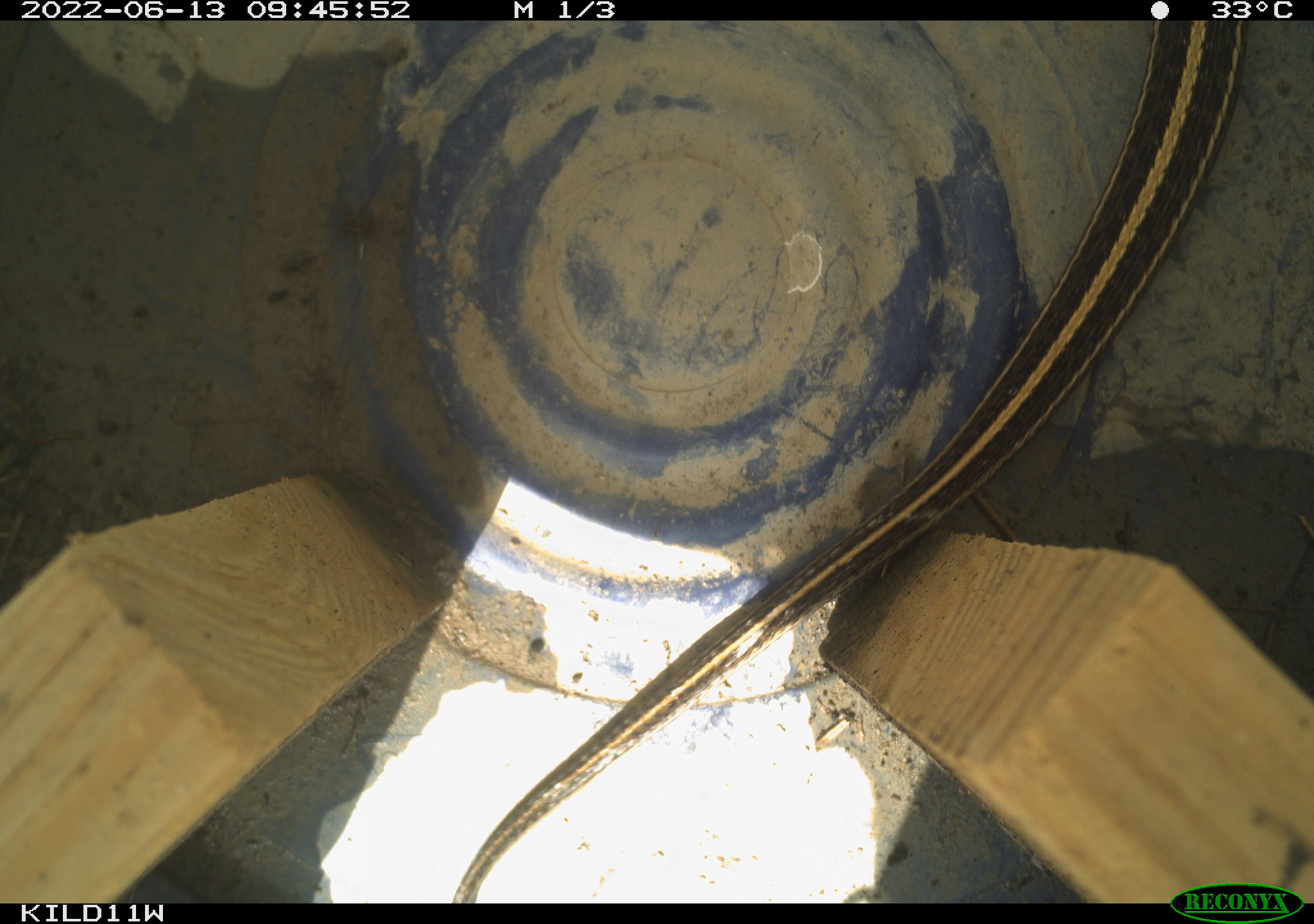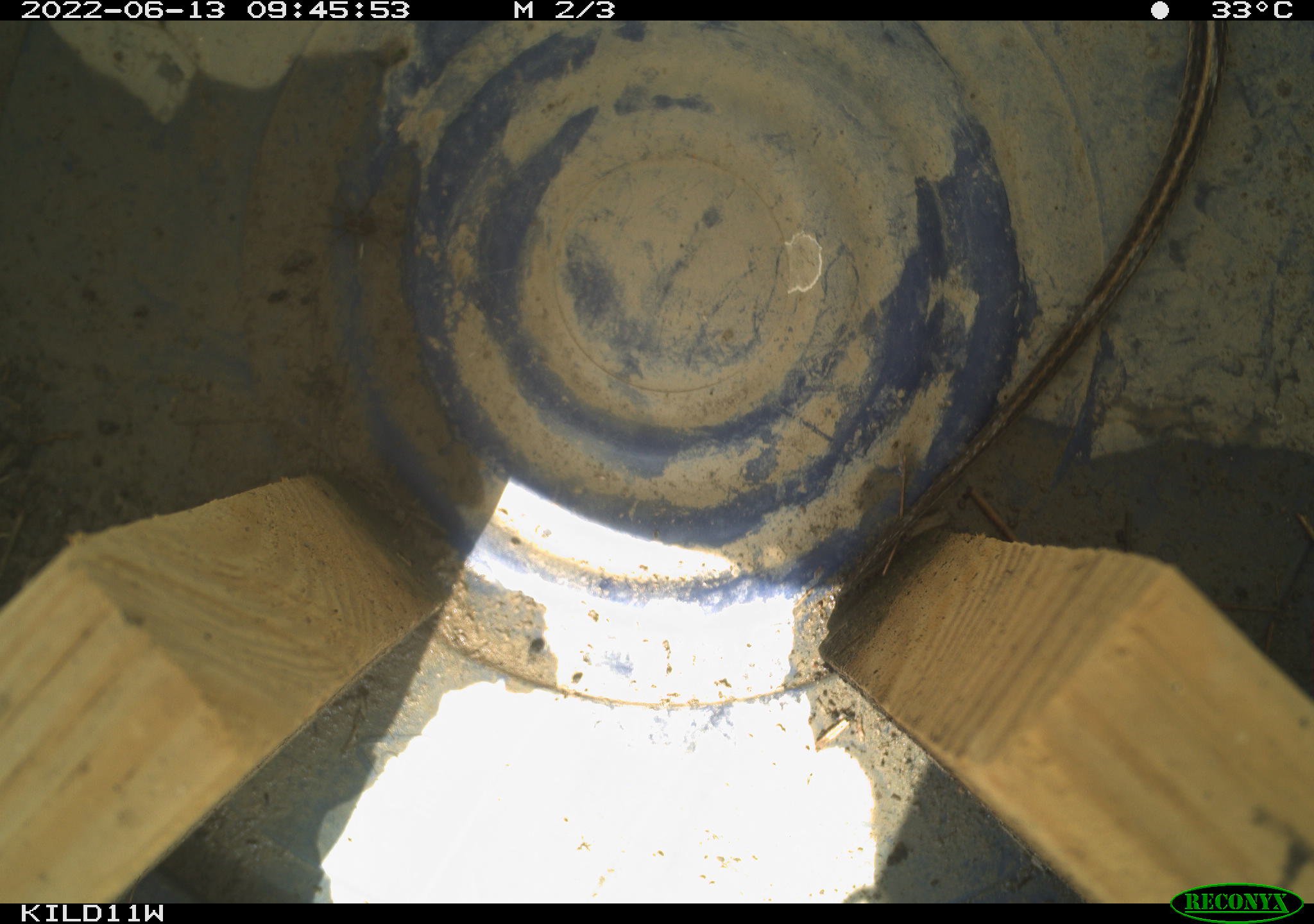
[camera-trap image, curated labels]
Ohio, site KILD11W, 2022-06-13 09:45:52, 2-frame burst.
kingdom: Animalia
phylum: Chordata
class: Reptilia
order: Squamata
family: Colubridae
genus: Thamnophis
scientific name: Thamnophis radix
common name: plains gartersnake